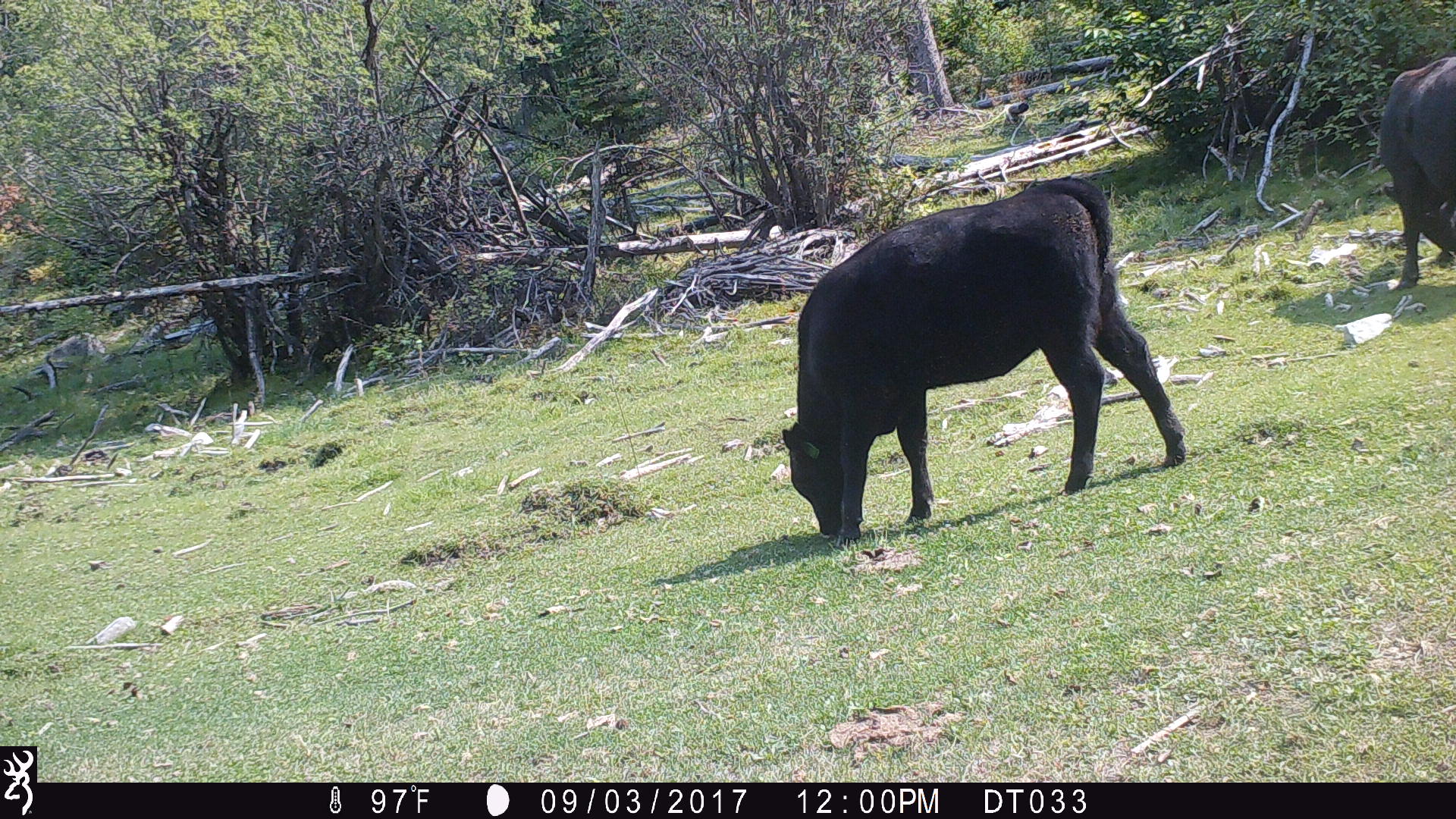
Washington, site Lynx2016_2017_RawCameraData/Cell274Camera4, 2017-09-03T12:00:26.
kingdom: Animalia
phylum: Chordata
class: Mammalia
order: Artiodactyla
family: Bovidae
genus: Bos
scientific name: Bos taurus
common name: domestic cattle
Domestic cattle (Bos taurus). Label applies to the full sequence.